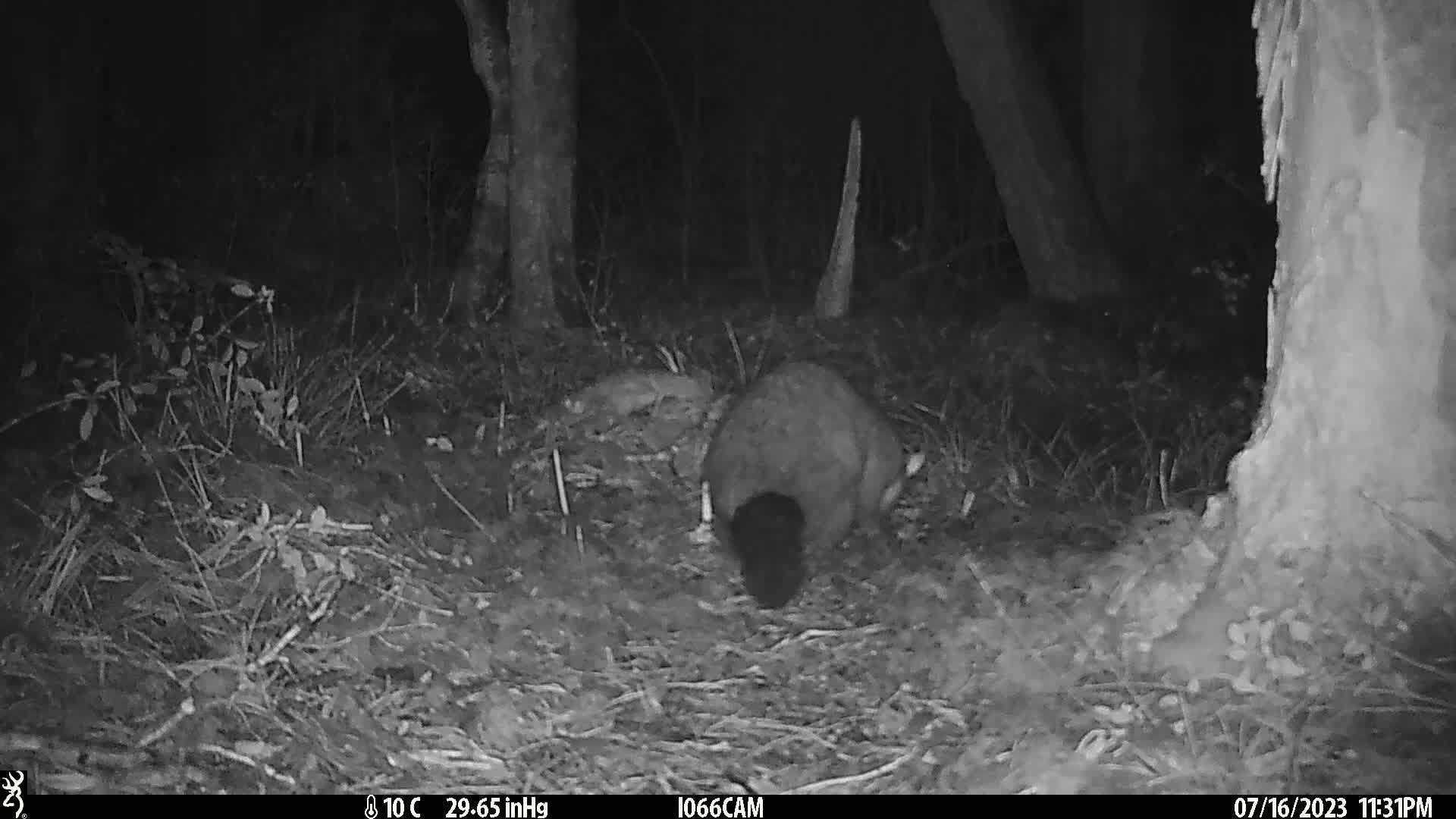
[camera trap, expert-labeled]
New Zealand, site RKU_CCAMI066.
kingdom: Animalia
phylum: Chordata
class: Mammalia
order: Diprotodontia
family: Phalangeridae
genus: Trichosurus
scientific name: Trichosurus vulpecula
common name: common brushtail possum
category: possum